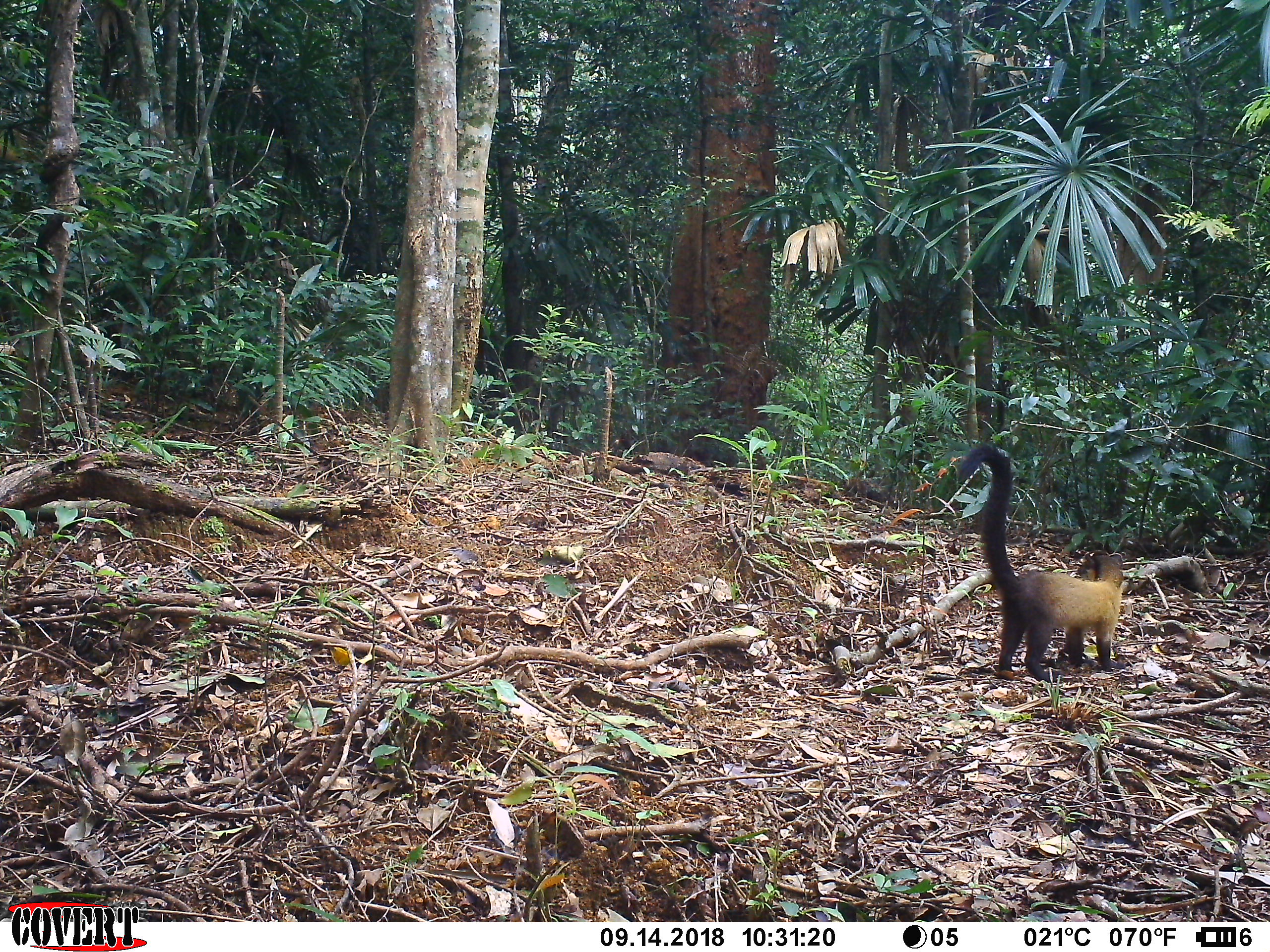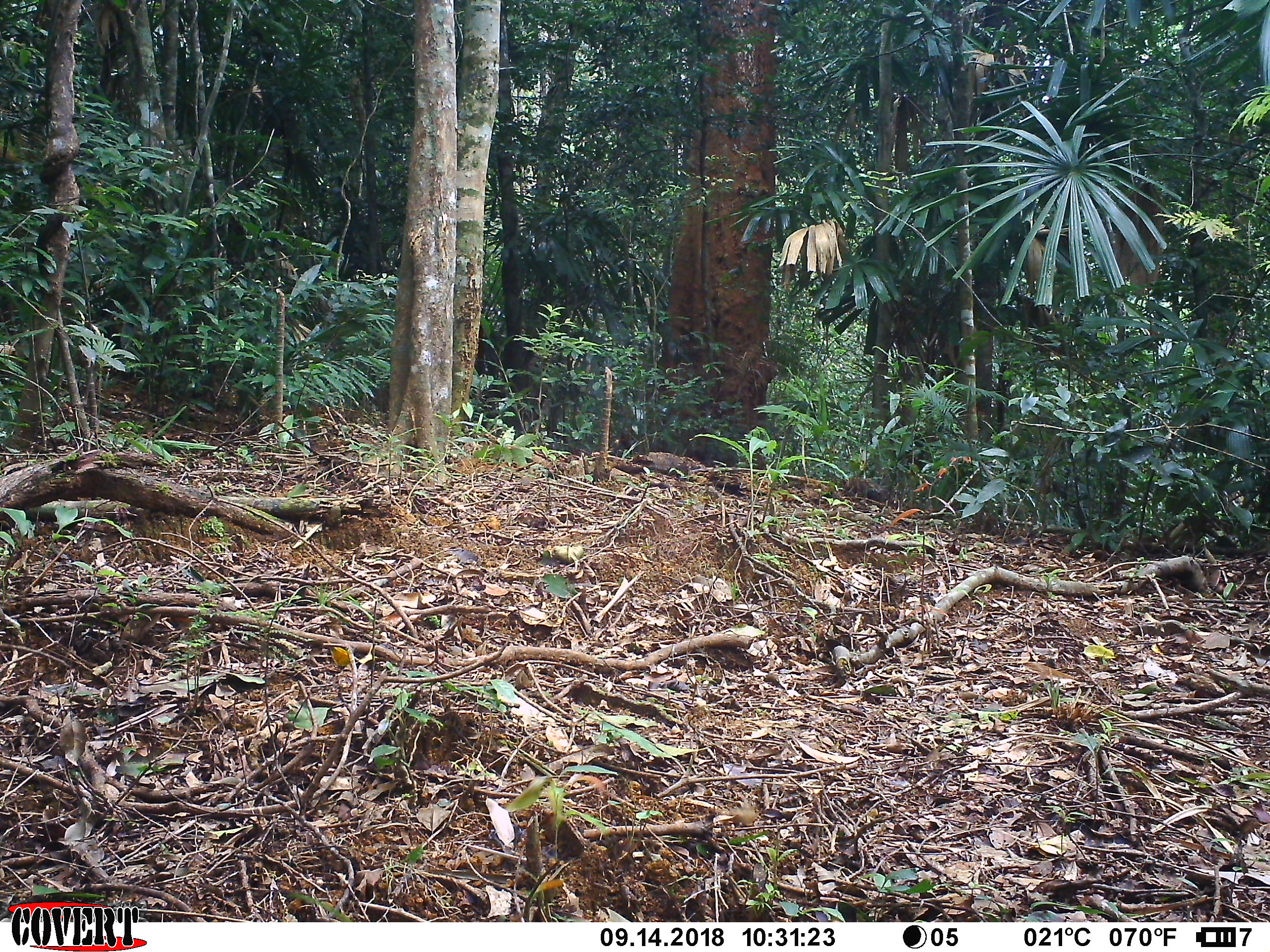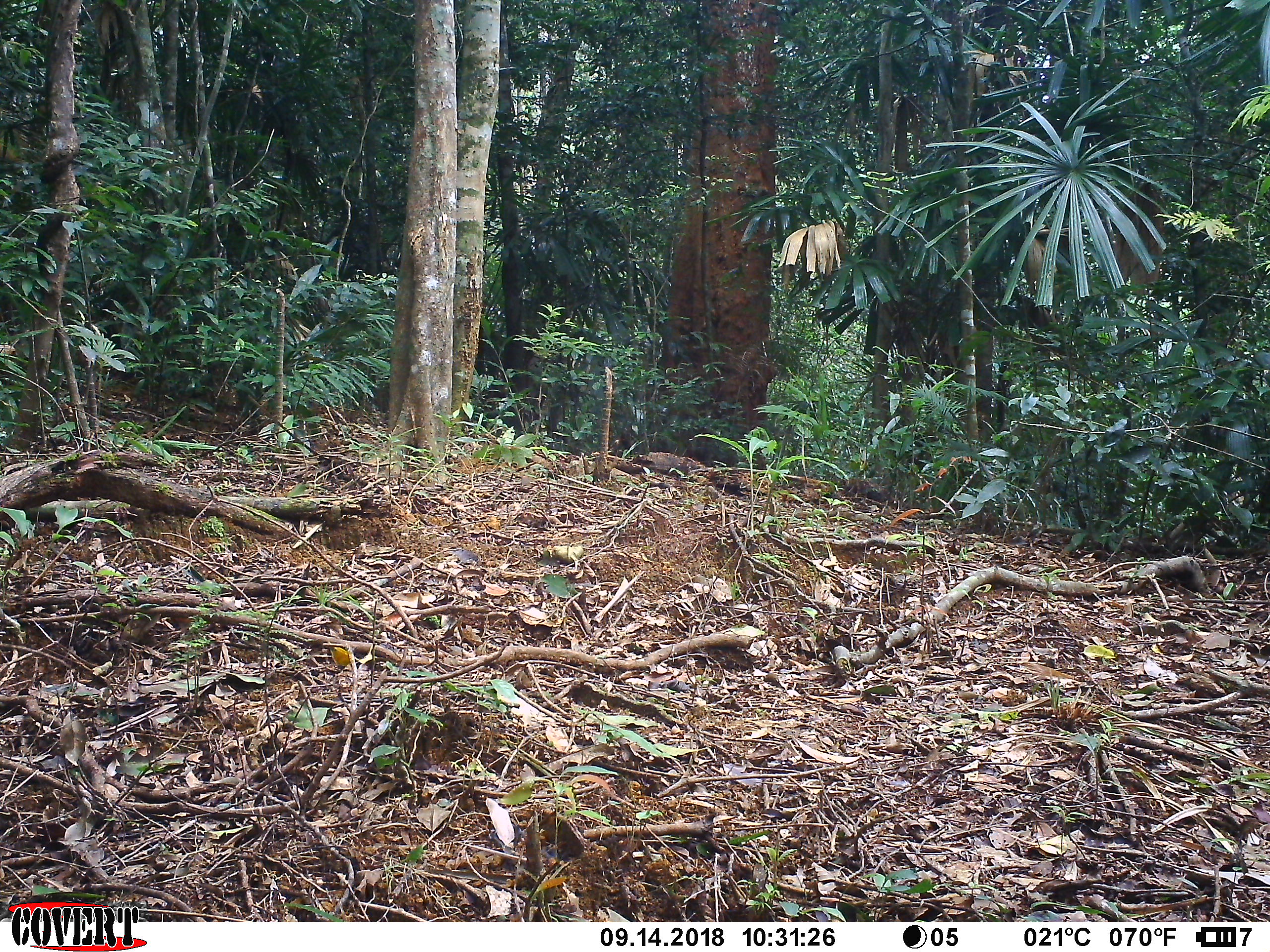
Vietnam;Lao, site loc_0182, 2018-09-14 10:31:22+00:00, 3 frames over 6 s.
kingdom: Animalia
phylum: Chordata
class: Mammalia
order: Carnivora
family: Mustelidae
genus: Martes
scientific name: Martes flavigula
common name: yellow-throated marten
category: yellow throated marten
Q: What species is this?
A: Yellow throated marten (yellow-throated marten) (Martes flavigula).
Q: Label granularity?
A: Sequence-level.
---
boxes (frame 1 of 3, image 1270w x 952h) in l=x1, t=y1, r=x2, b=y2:
yellow throated marten: l=955, t=443, r=1125, b=679